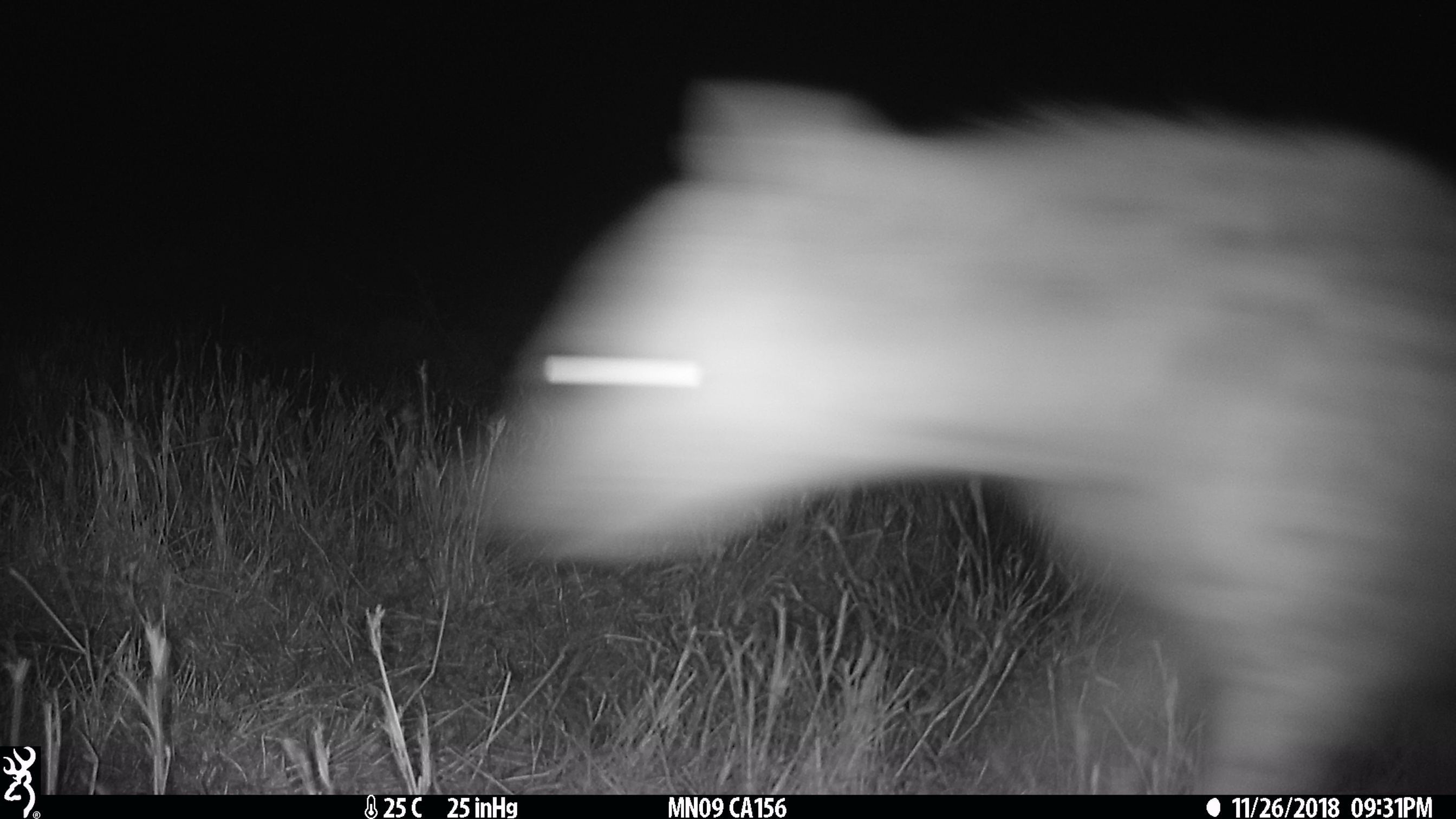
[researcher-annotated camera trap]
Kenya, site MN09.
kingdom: Animalia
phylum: Chordata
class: Mammalia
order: Carnivora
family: Hyaenidae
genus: Crocuta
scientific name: Crocuta crocuta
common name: spotted hyena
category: hyena spotted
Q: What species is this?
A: Hyena spotted (spotted hyena) (Crocuta crocuta).